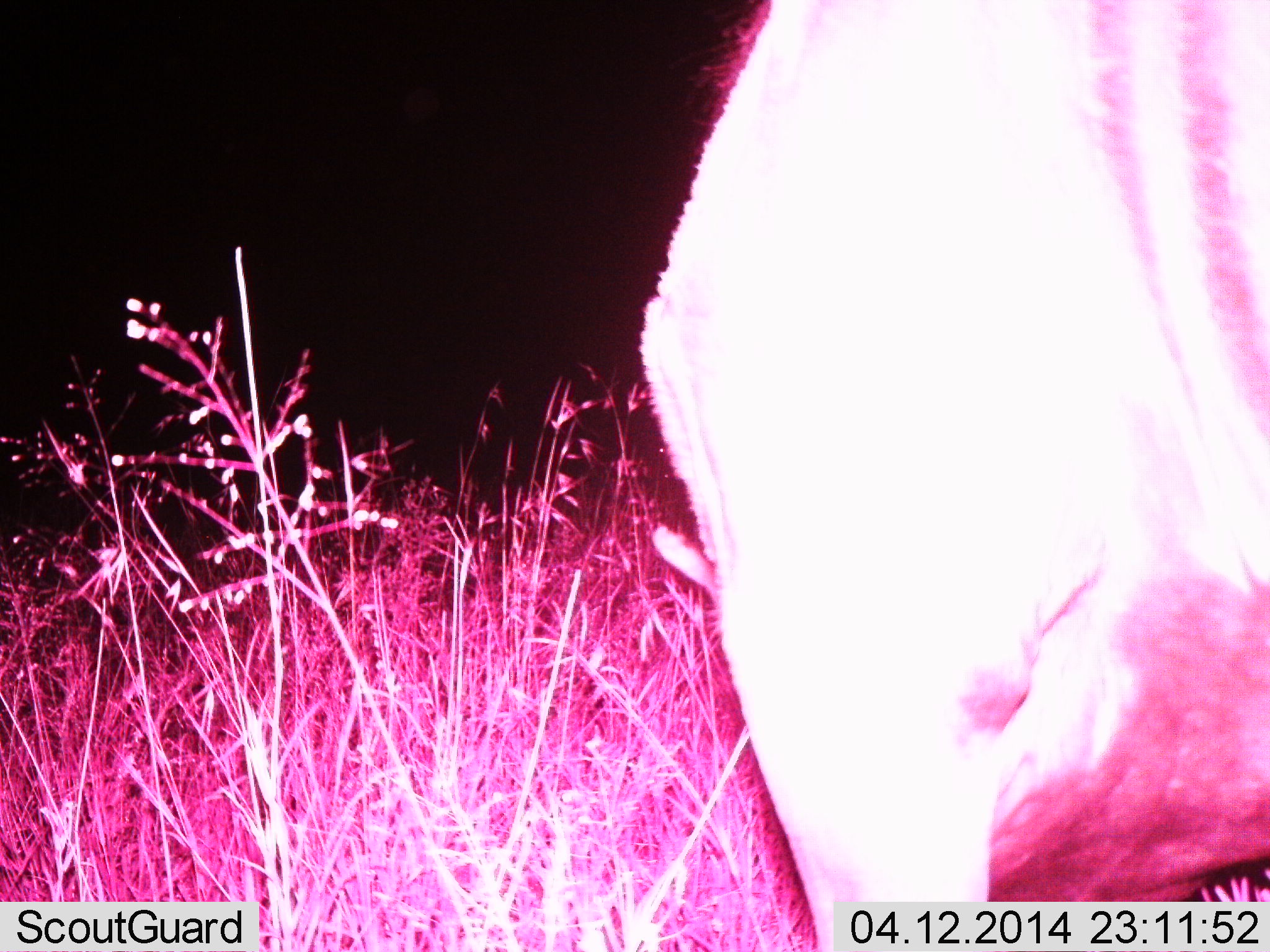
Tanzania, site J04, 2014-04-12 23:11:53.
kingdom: Animalia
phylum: Chordata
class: Mammalia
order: Perissodactyla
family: Equidae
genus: Equus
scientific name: Equus quagga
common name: plains zebra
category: zebra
Zebra (plains zebra) (Equus quagga), count 1. Behavior (volunteer vote fractions): standing 50%, resting 0%, moving 12%, interacting 0%. Young present (vote fraction): 0%. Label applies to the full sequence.